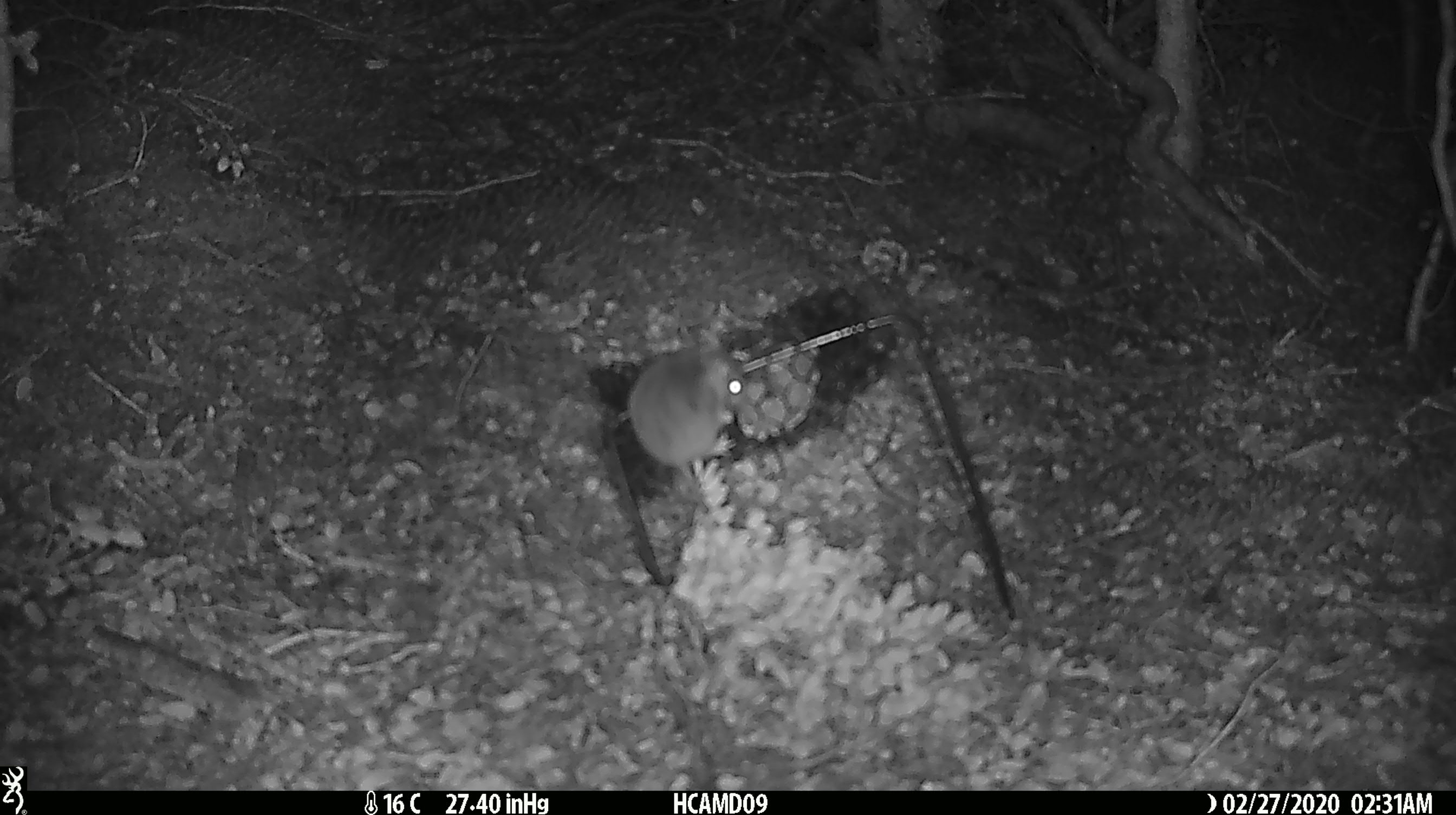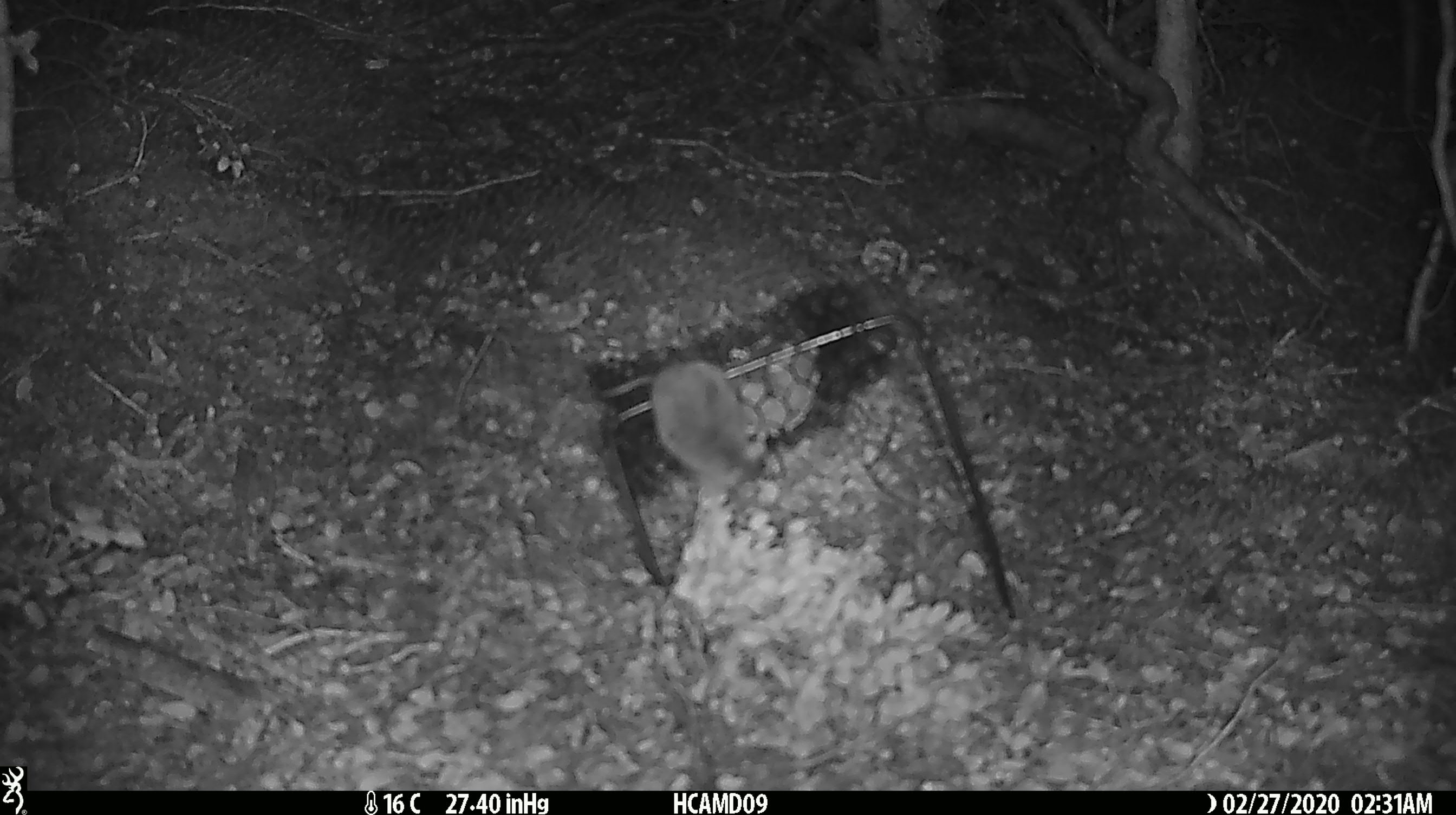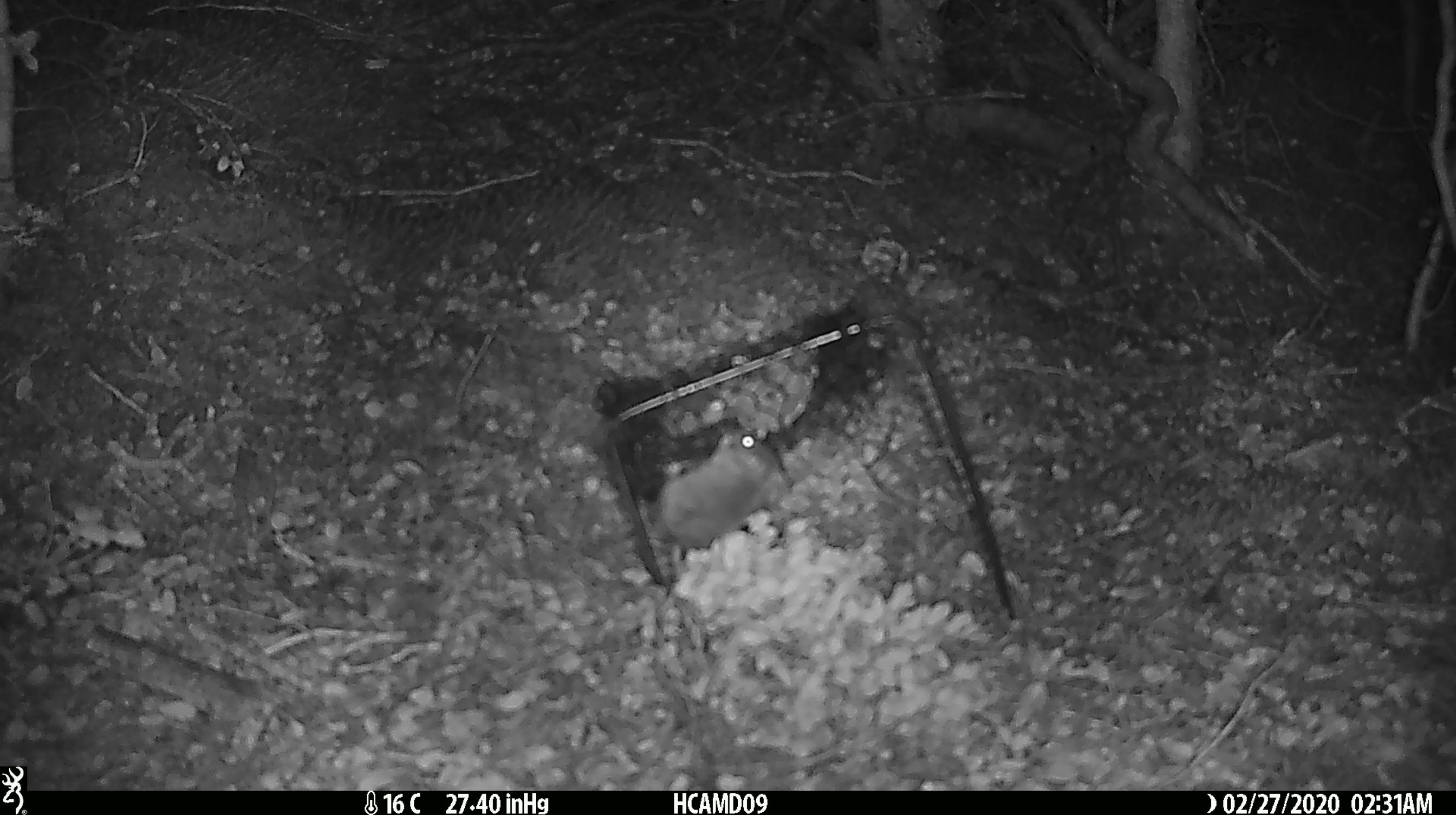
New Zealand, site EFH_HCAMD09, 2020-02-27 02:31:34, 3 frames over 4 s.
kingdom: Animalia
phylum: Chordata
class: Mammalia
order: Rodentia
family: Muridae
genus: Mus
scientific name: Mus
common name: mouse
Mouse (Mus).